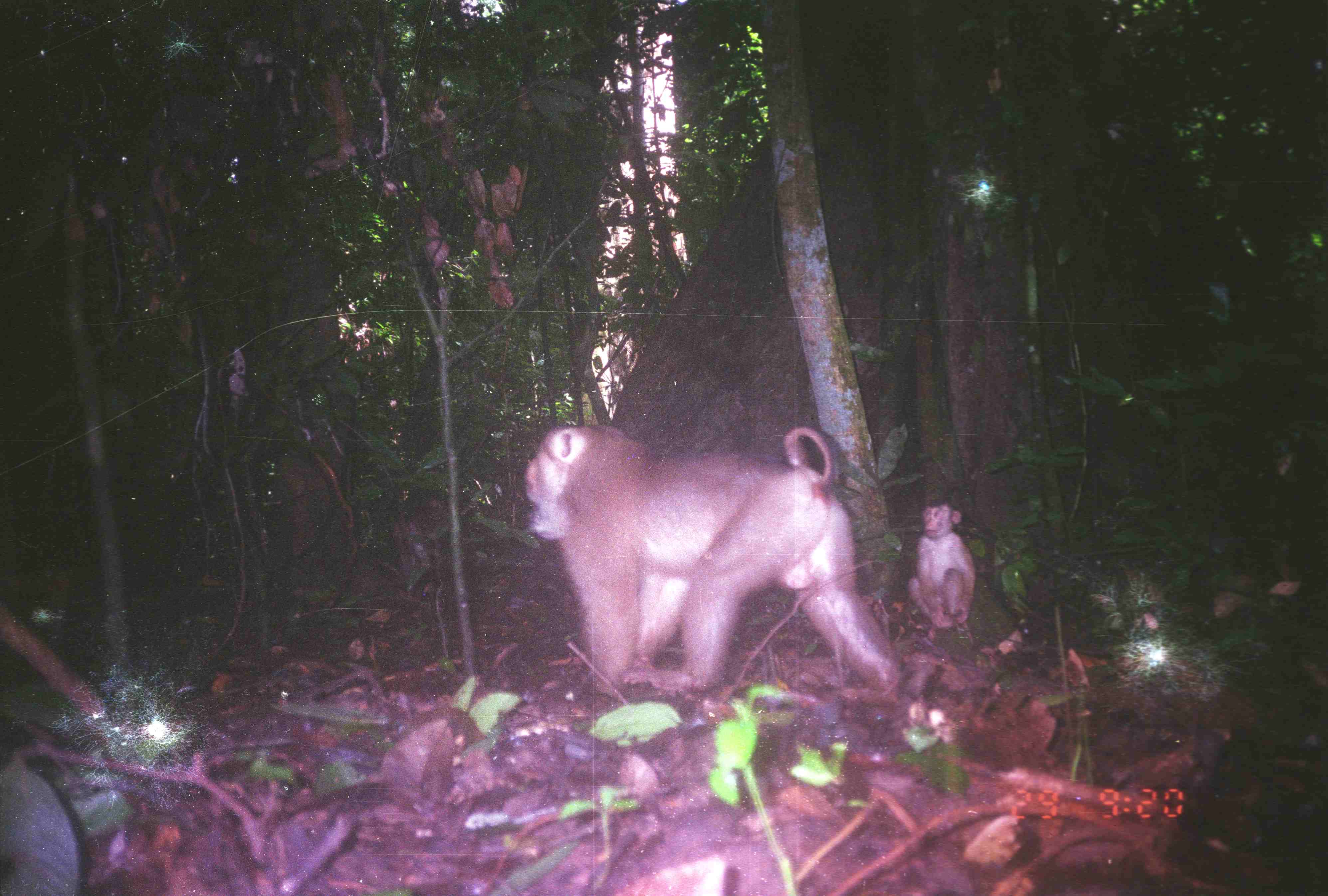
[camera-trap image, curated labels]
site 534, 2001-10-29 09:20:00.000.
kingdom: Animalia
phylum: Chordata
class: Mammalia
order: Primates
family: Cercopithecidae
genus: Macaca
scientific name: Macaca nemestrina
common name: southern pig-tailed macaque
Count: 2.